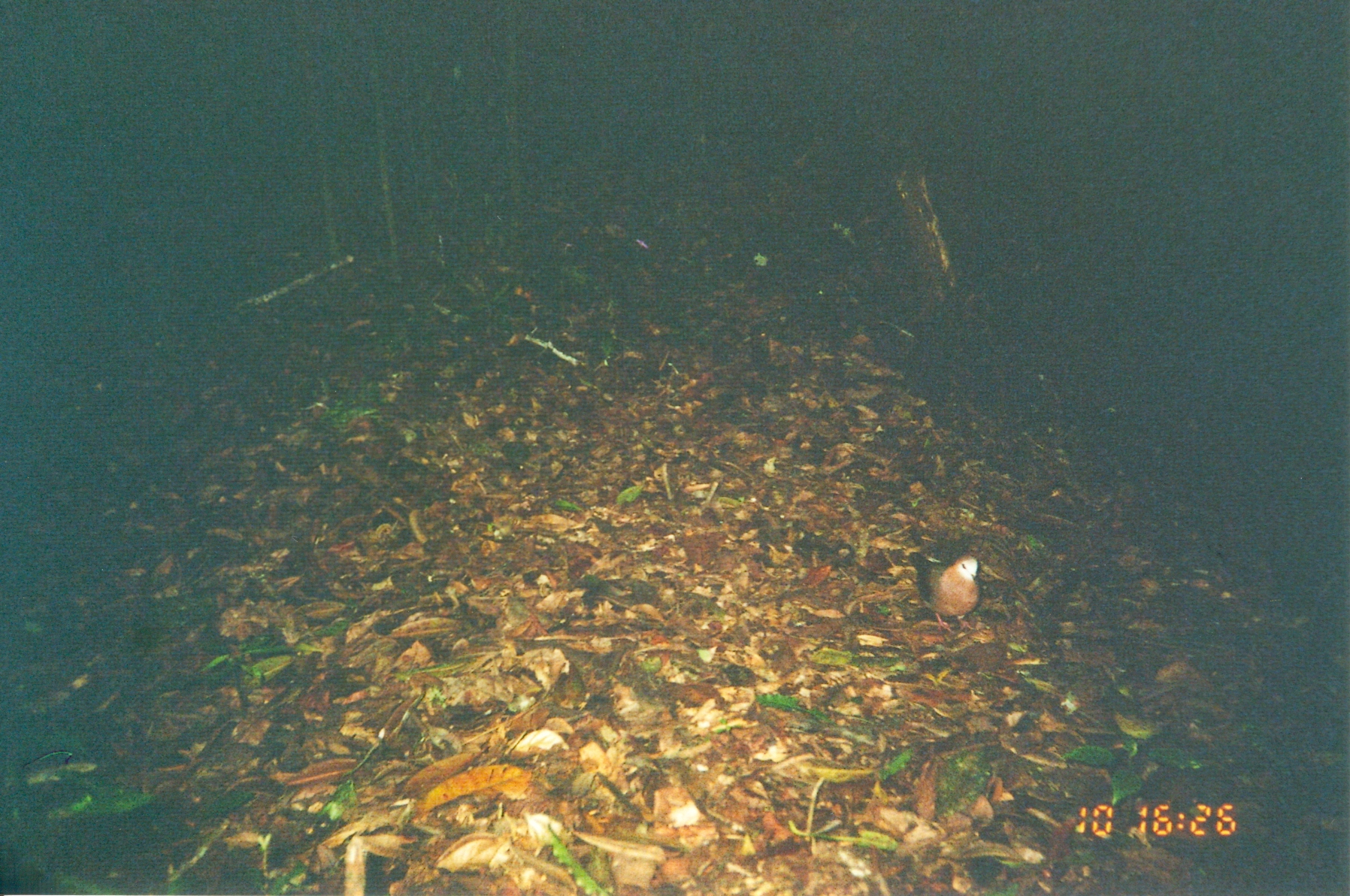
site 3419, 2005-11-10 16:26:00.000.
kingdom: Animalia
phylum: Chordata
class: Aves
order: Columbiformes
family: Columbidae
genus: Columba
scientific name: Columba larvata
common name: lemon dove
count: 1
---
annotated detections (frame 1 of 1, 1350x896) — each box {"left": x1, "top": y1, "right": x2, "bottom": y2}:
columba larvata: {"left": 907, "top": 551, "right": 980, "bottom": 634}